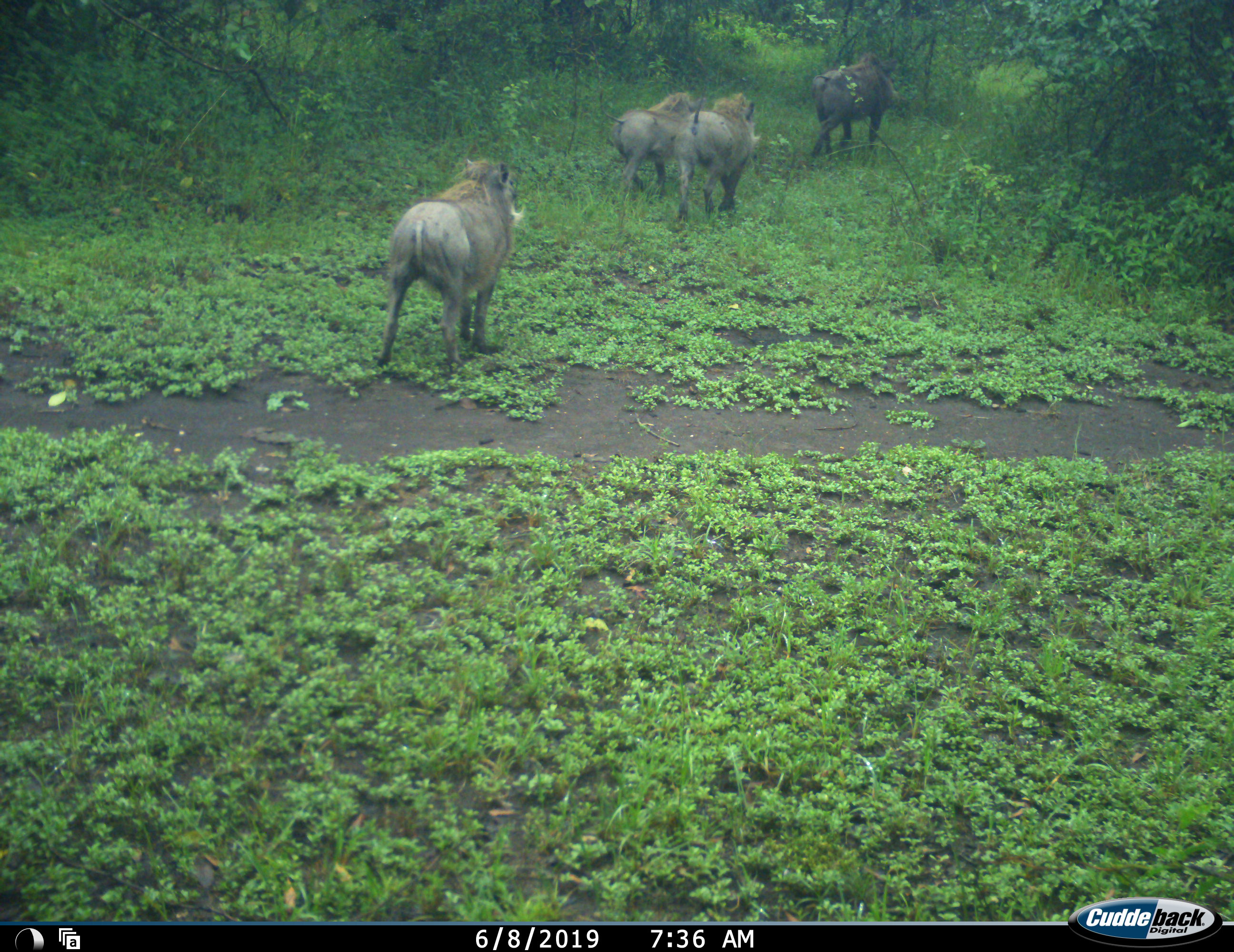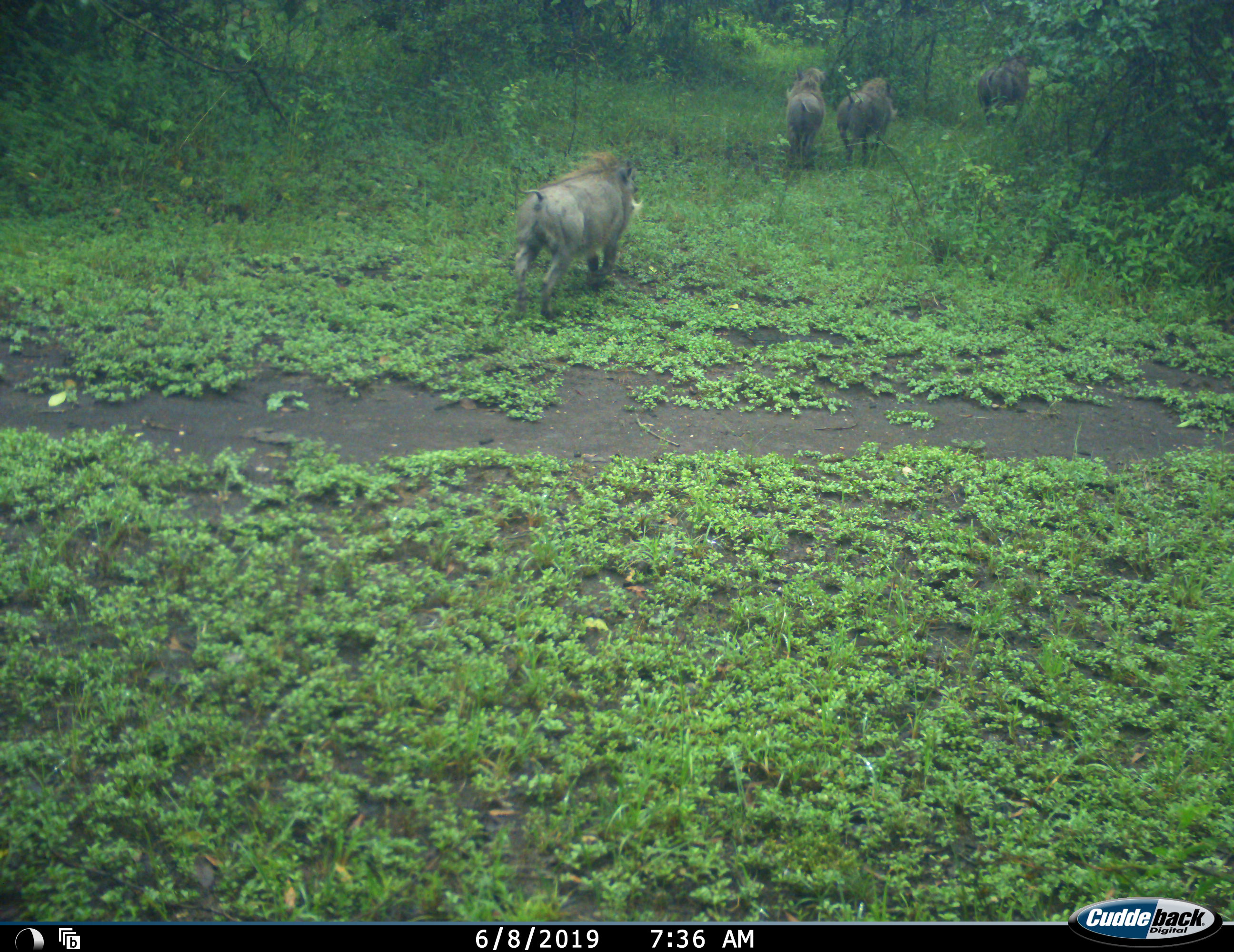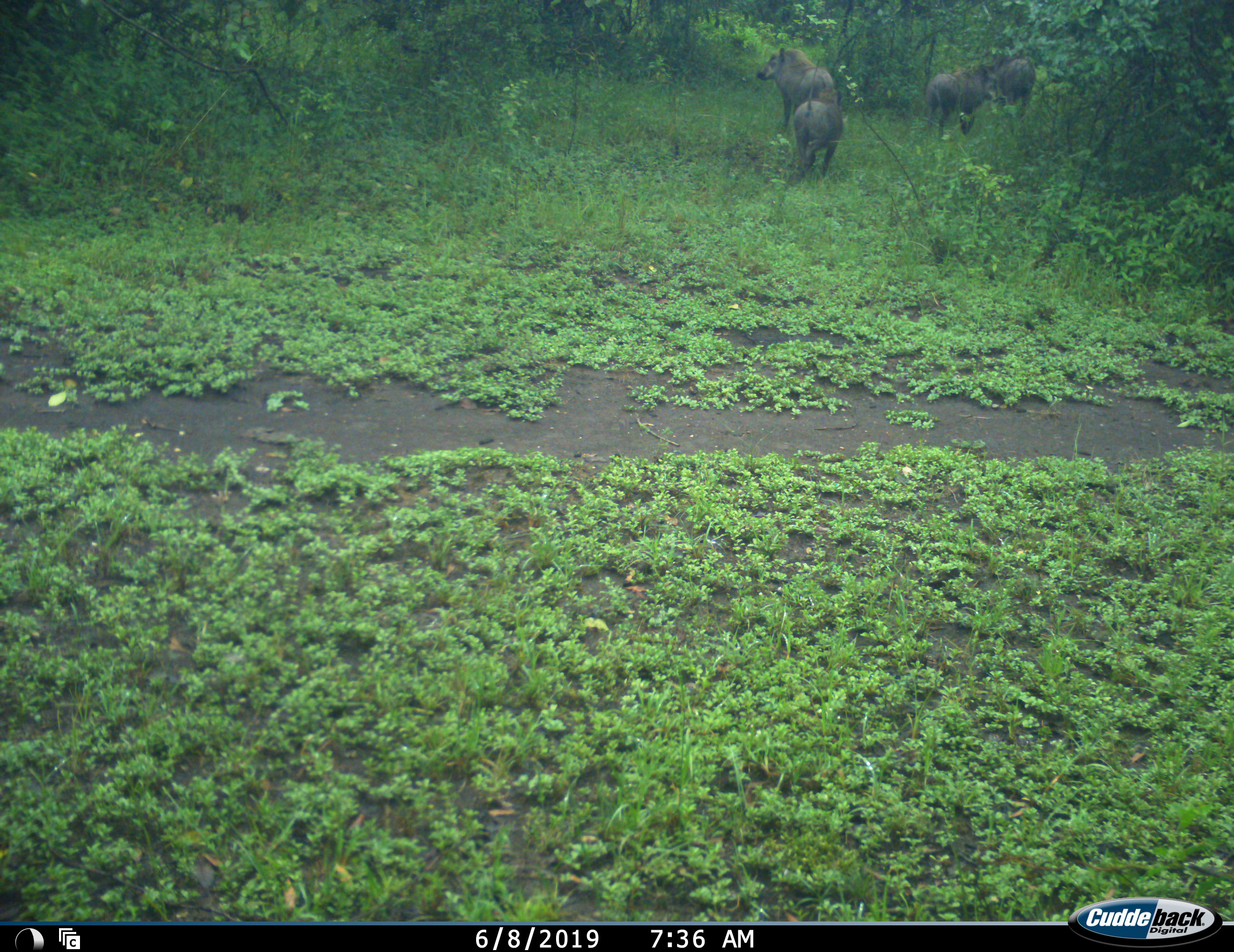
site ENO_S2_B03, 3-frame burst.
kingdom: Animalia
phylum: Chordata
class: Mammalia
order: Artiodactyla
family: Suidae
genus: Phacochoerus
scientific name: Phacochoerus africanus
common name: warthog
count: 4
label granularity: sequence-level